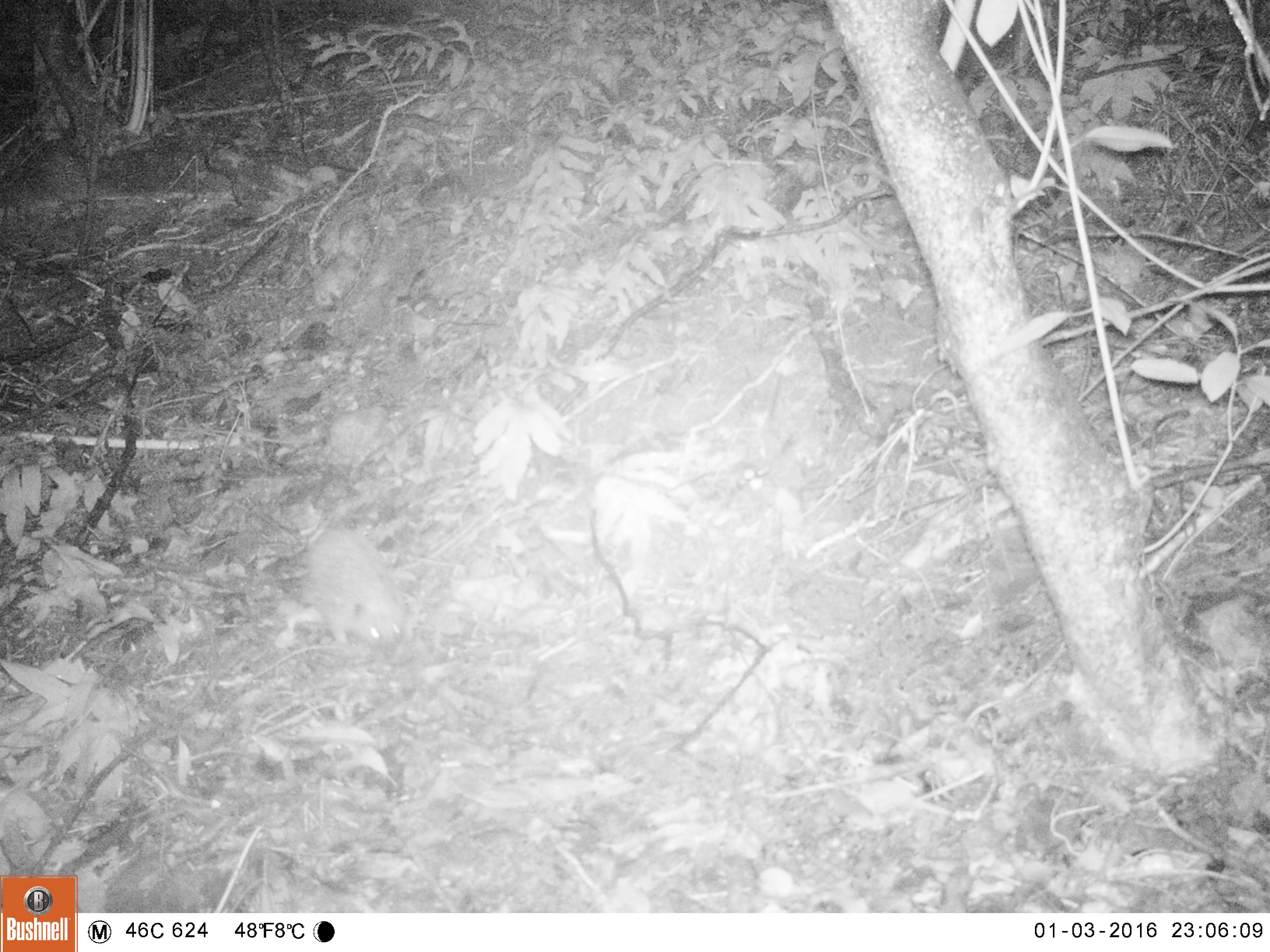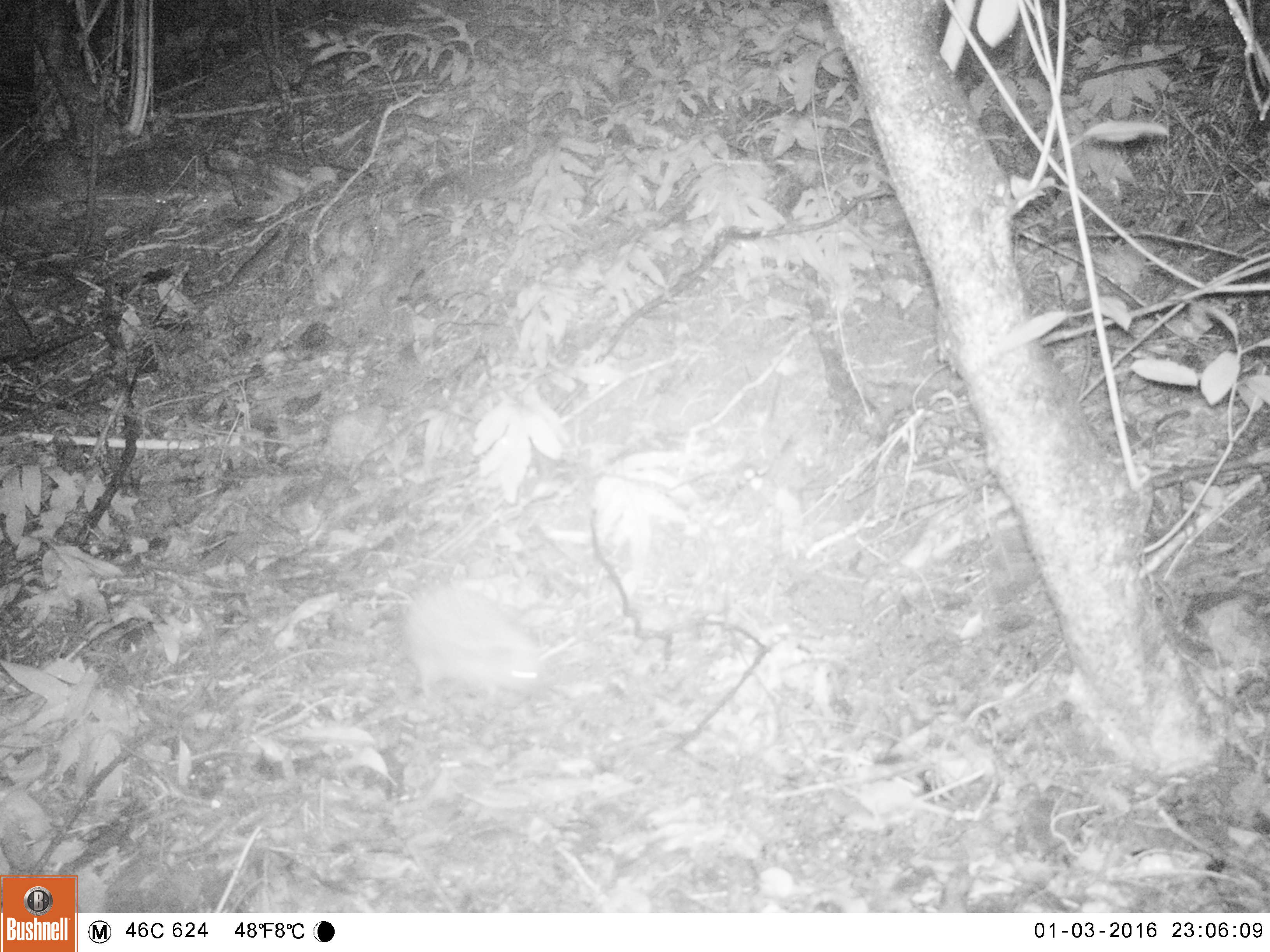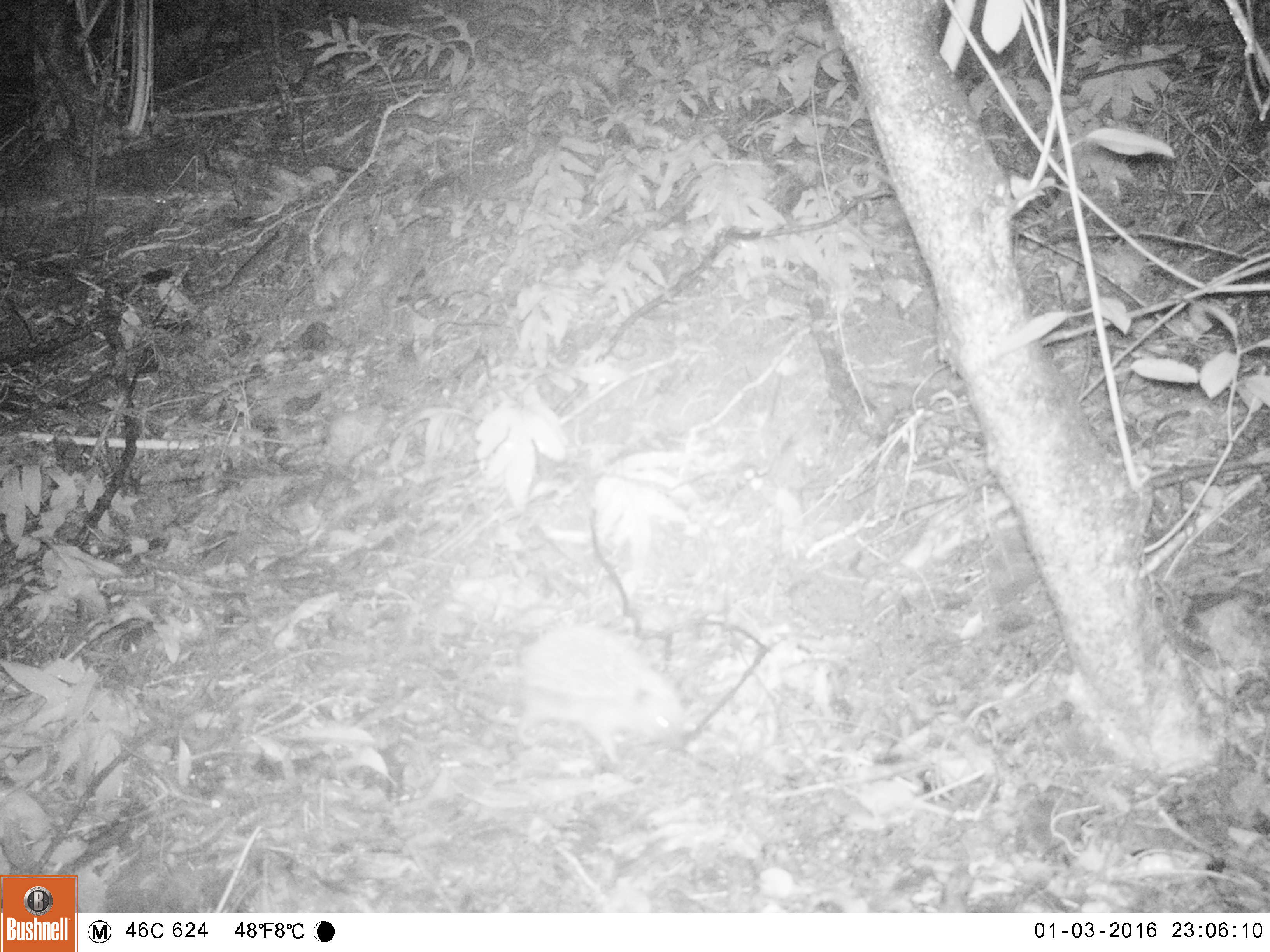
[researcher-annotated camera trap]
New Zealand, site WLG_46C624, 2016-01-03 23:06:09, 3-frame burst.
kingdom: Animalia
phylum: Chordata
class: Mammalia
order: Eulipotyphla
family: Erinaceidae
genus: Erinaceus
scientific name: Erinaceus europaeus europaeus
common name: european hedgehog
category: hedgehog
Hedgehog (european hedgehog) (Erinaceus europaeus europaeus).